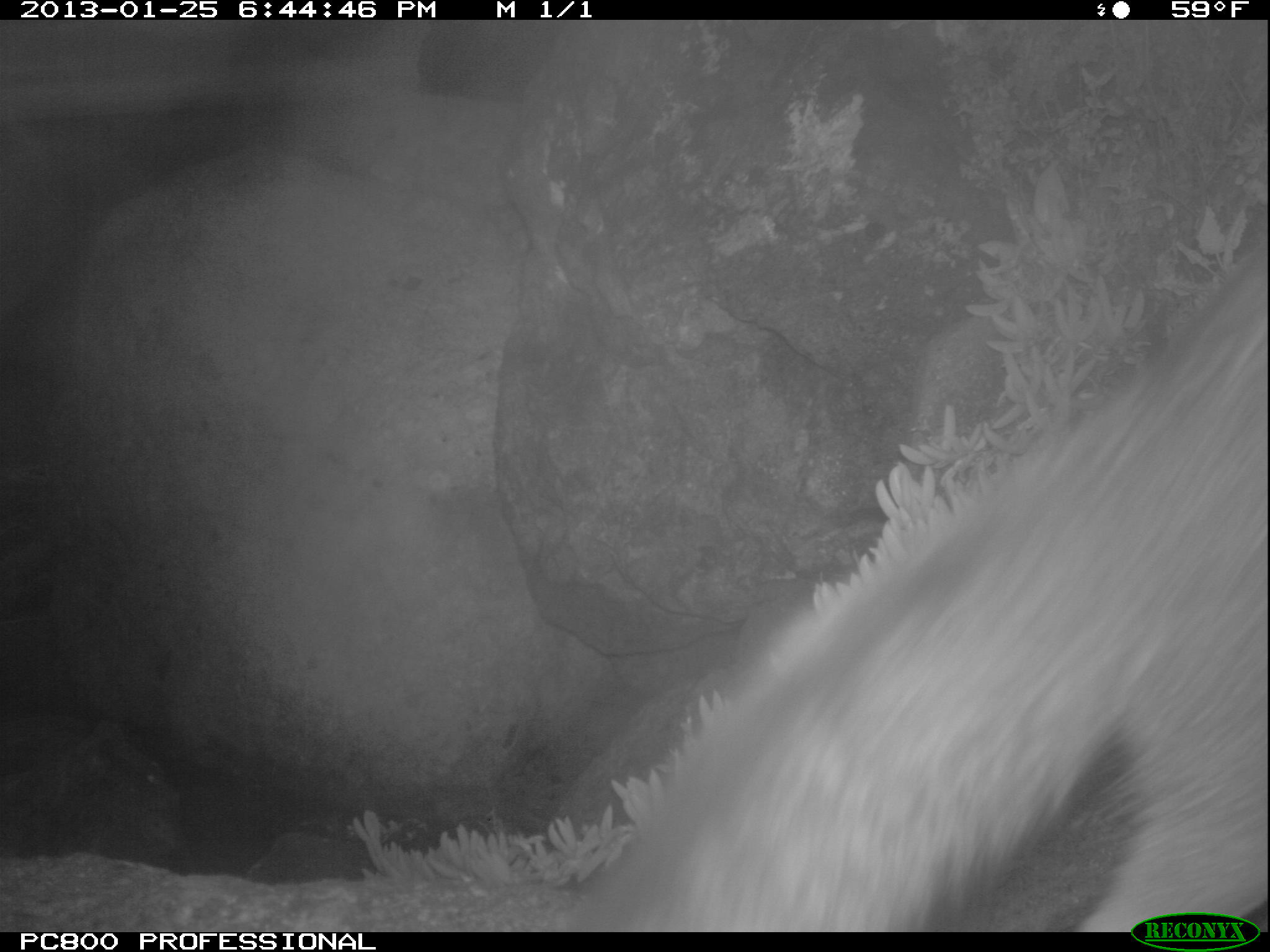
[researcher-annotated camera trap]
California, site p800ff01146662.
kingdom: Animalia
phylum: Chordata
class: Mammalia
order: Carnivora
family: Canidae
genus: Urocyon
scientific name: Urocyon littoralis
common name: island fox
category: fox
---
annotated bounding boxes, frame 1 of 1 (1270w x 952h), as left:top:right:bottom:
fox: 578:240:1268:932